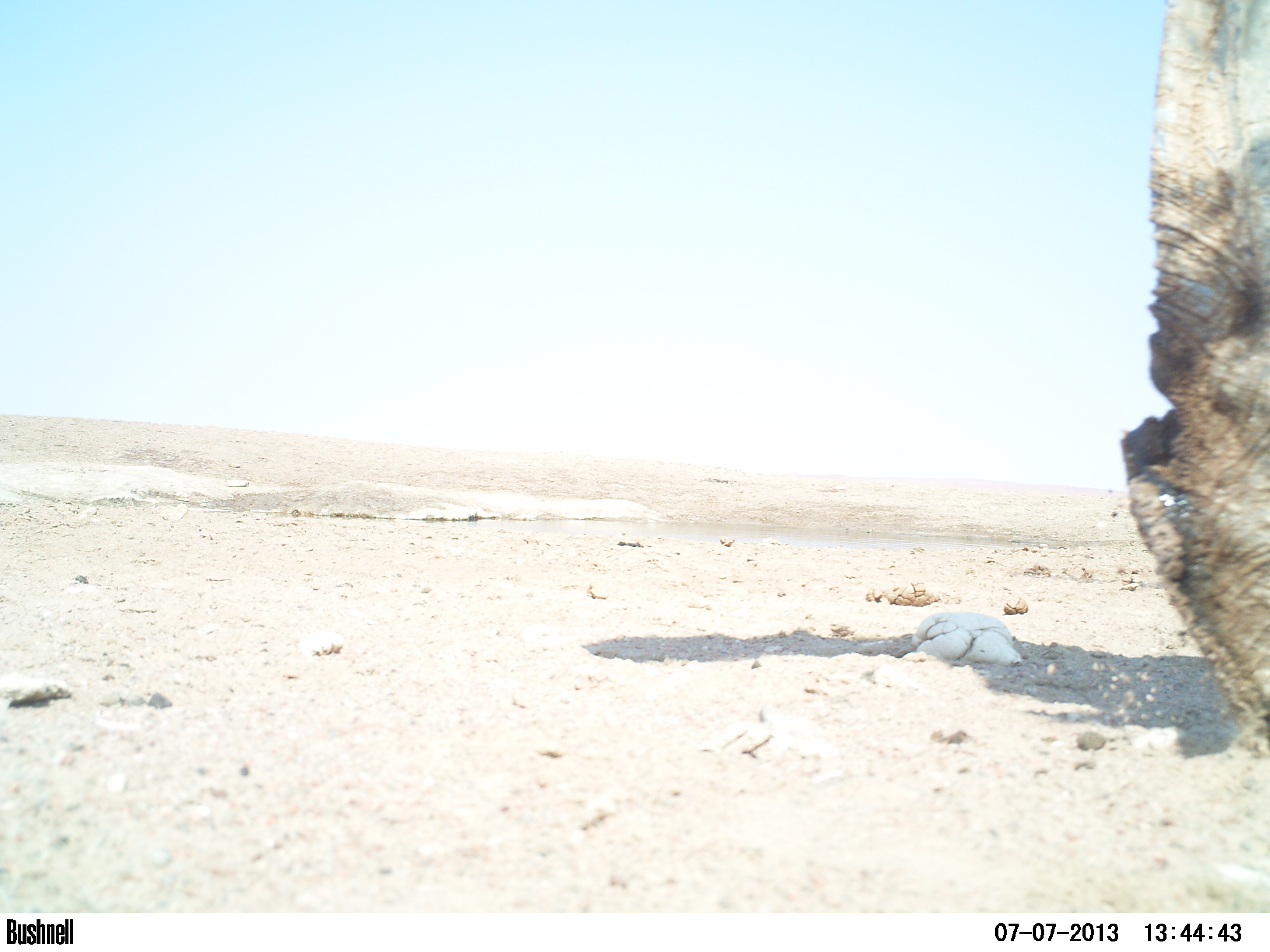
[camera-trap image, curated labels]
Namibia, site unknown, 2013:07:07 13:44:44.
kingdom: Animalia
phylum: Chordata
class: Aves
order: Struthioniformes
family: Struthionidae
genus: Struthio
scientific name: Struthio camelus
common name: common ostrich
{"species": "Struthio camelus (common ostrich)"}